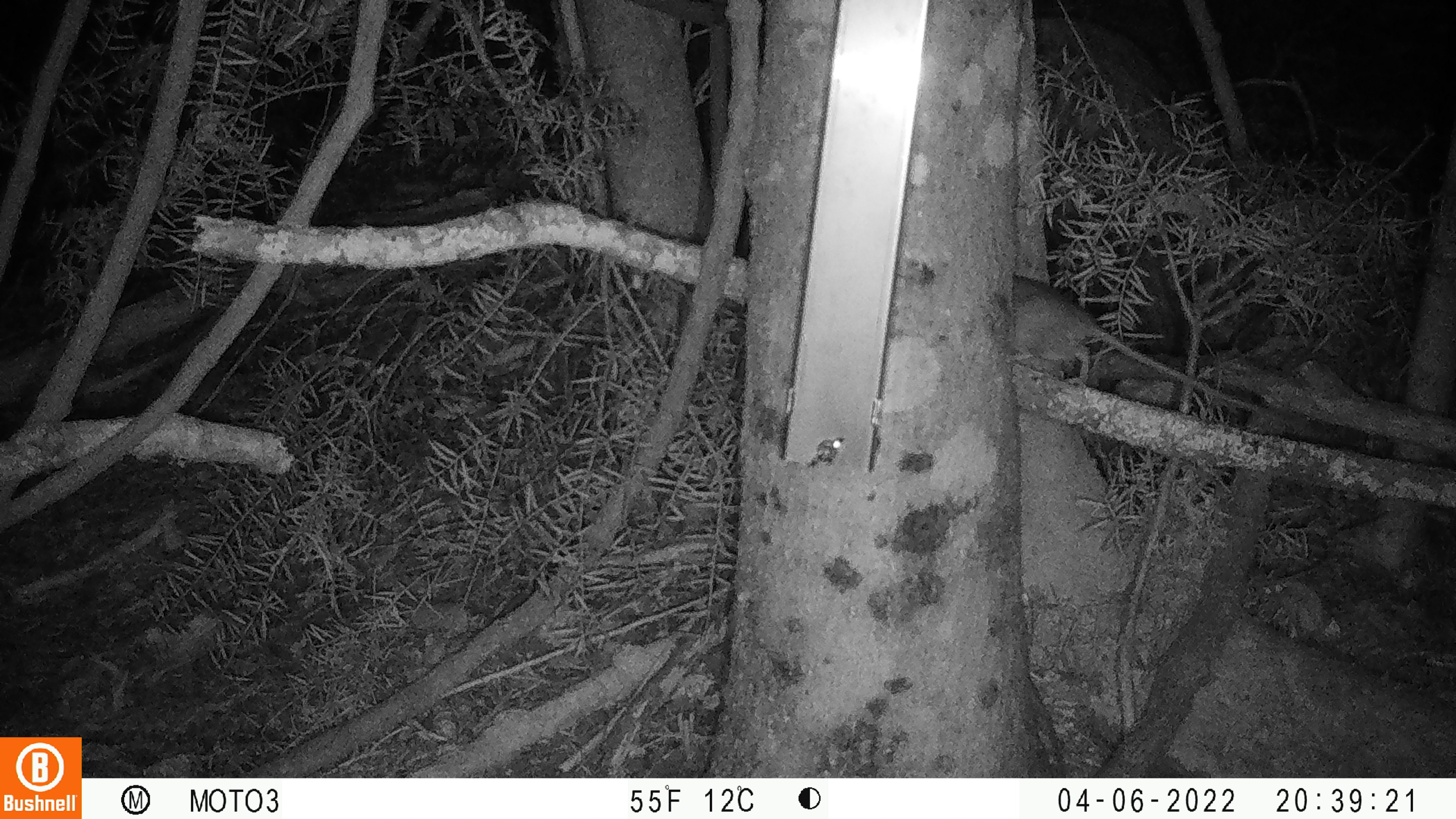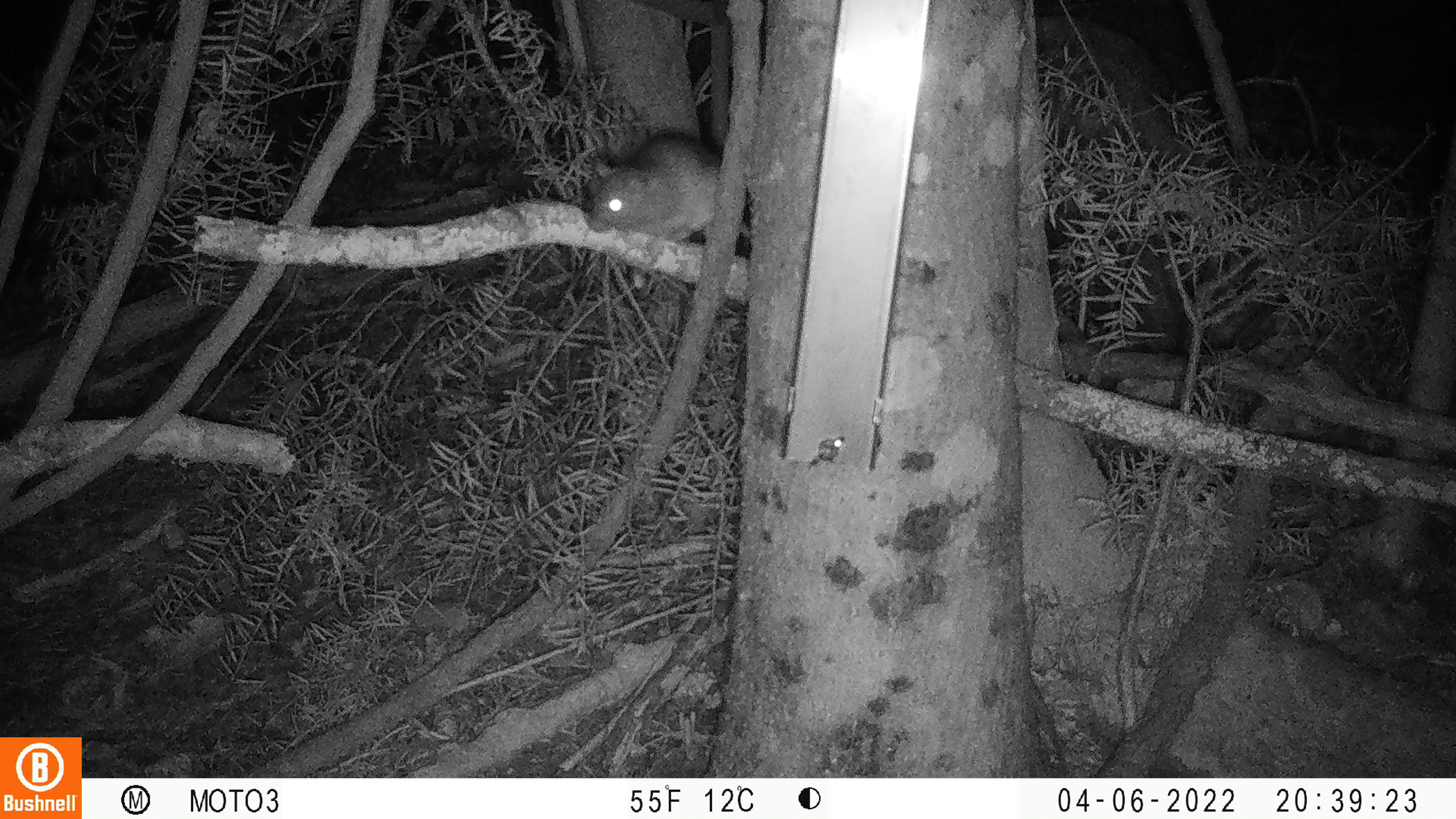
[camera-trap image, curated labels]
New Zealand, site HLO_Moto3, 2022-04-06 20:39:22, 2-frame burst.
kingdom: Animalia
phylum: Chordata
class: Mammalia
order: Rodentia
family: Muridae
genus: Rattus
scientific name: Rattus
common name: rat